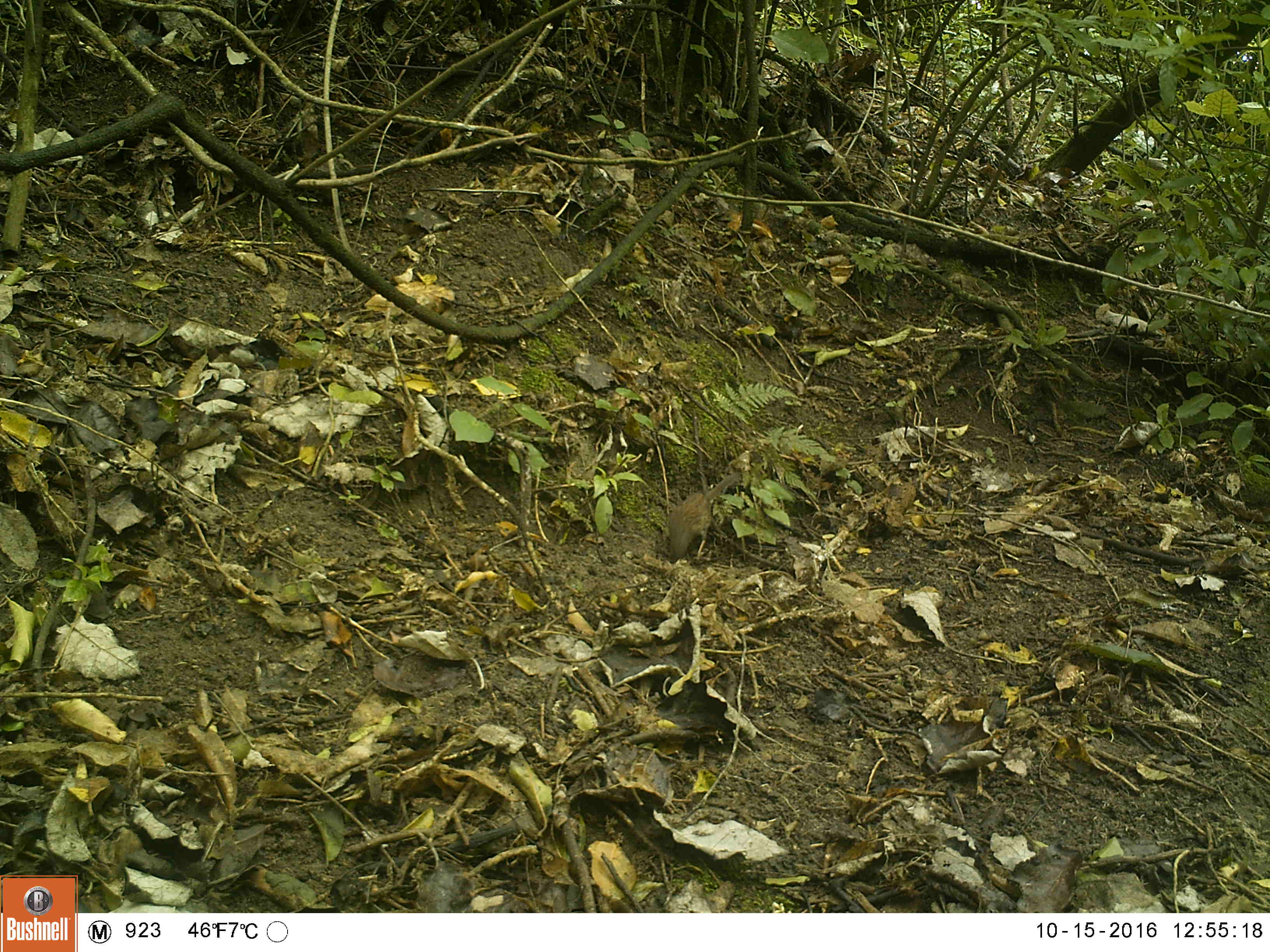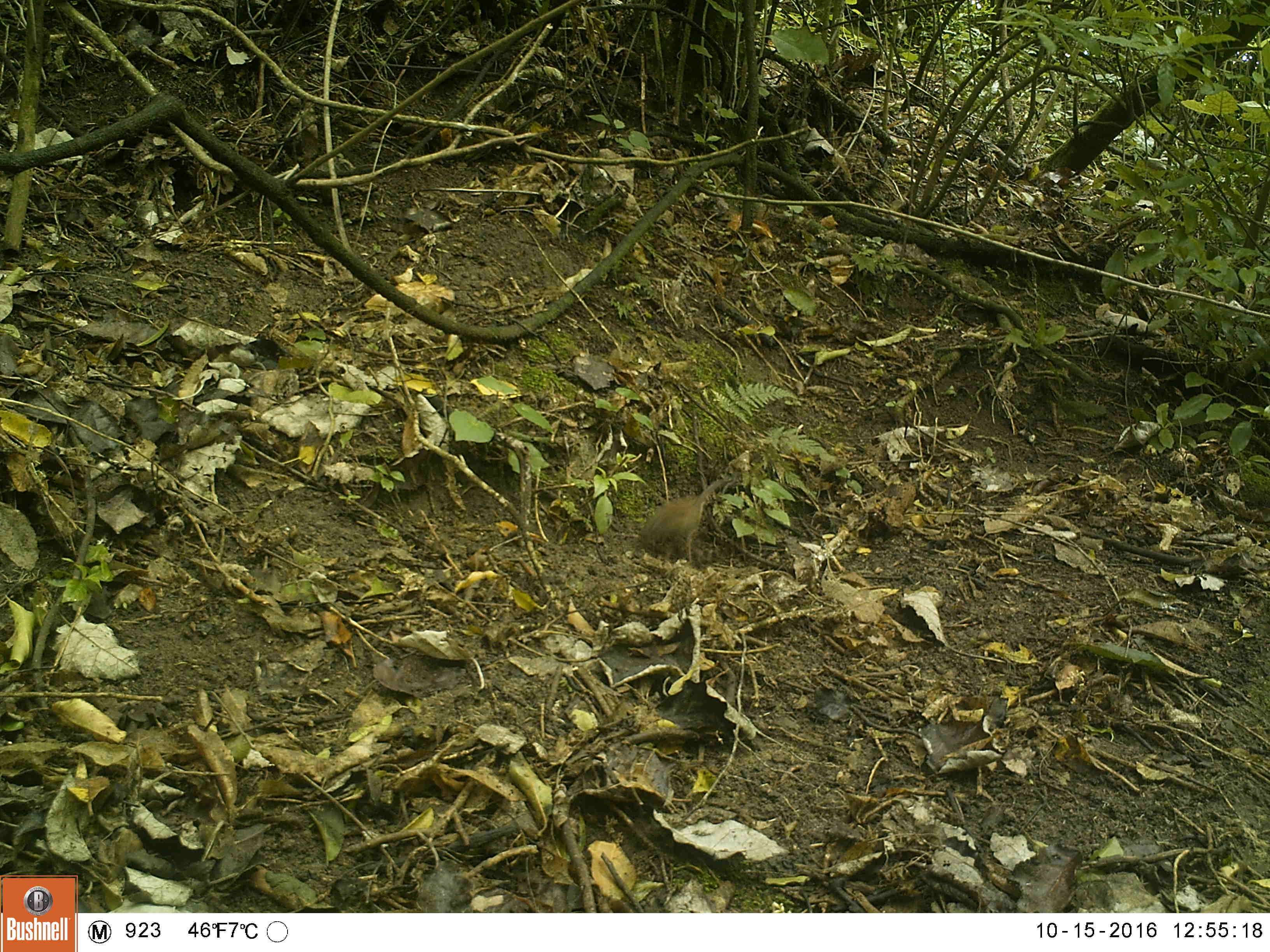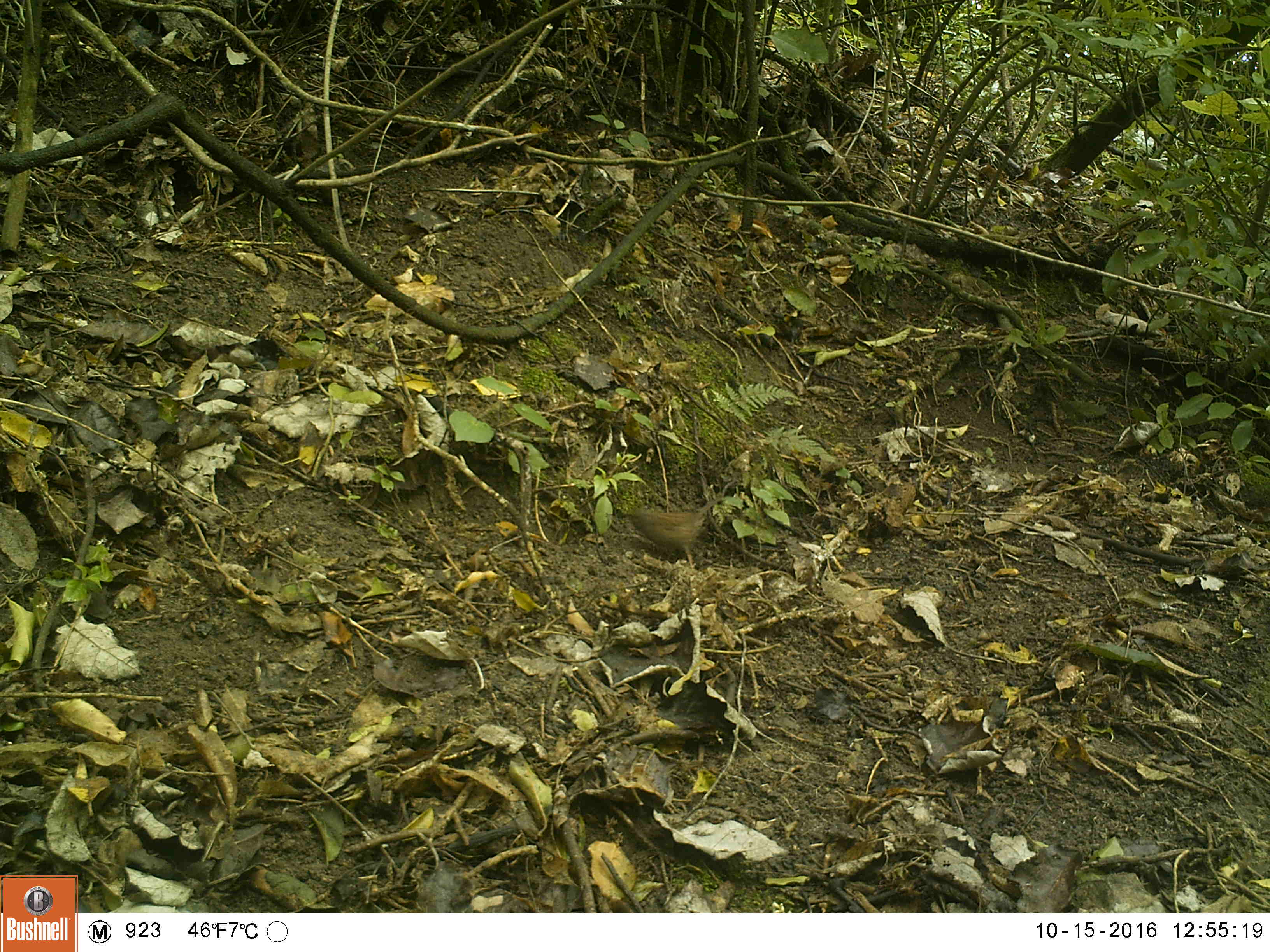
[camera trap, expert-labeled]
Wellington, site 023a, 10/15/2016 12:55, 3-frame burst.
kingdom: Animalia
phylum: Chordata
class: Aves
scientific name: Aves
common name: bird